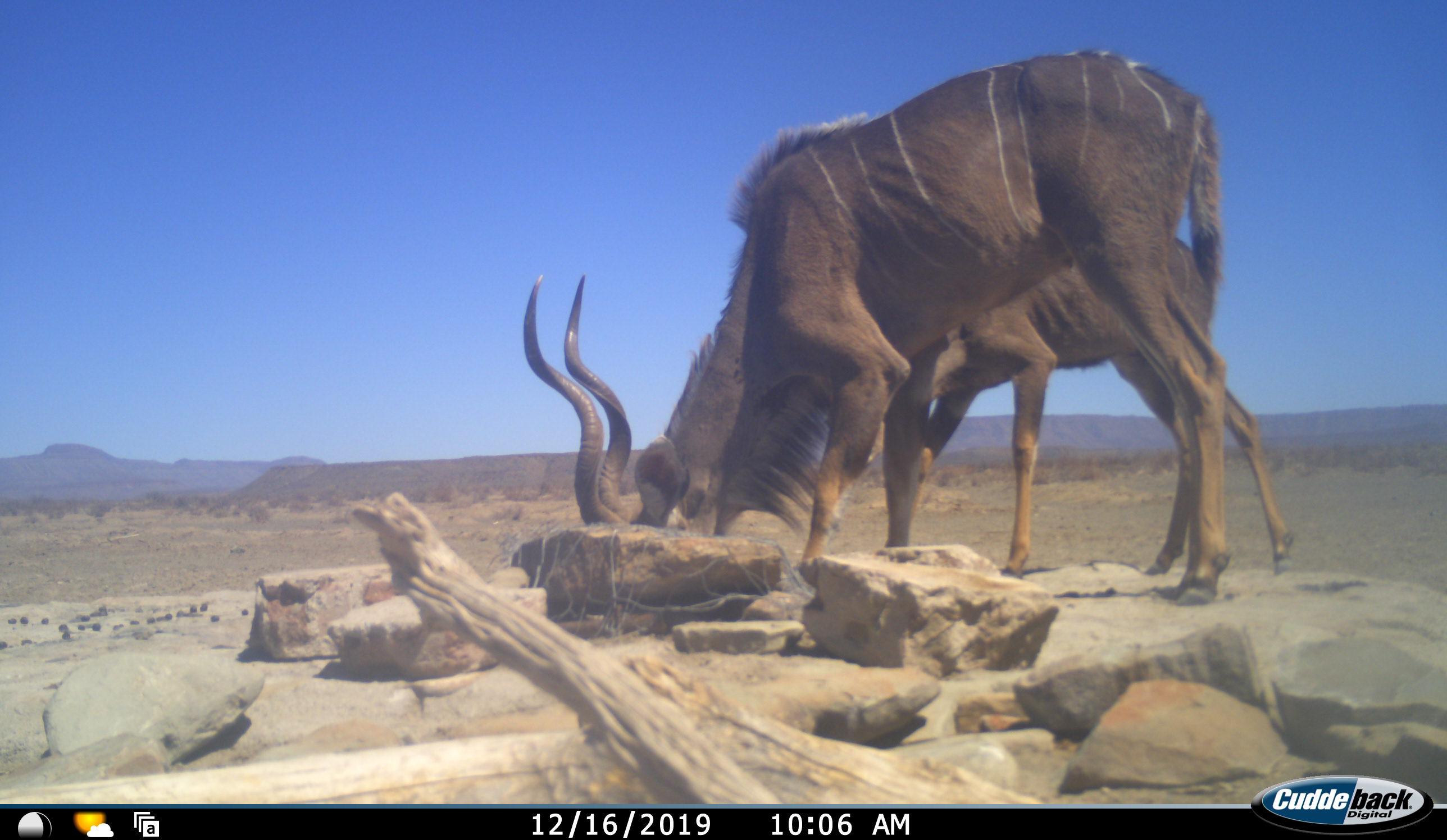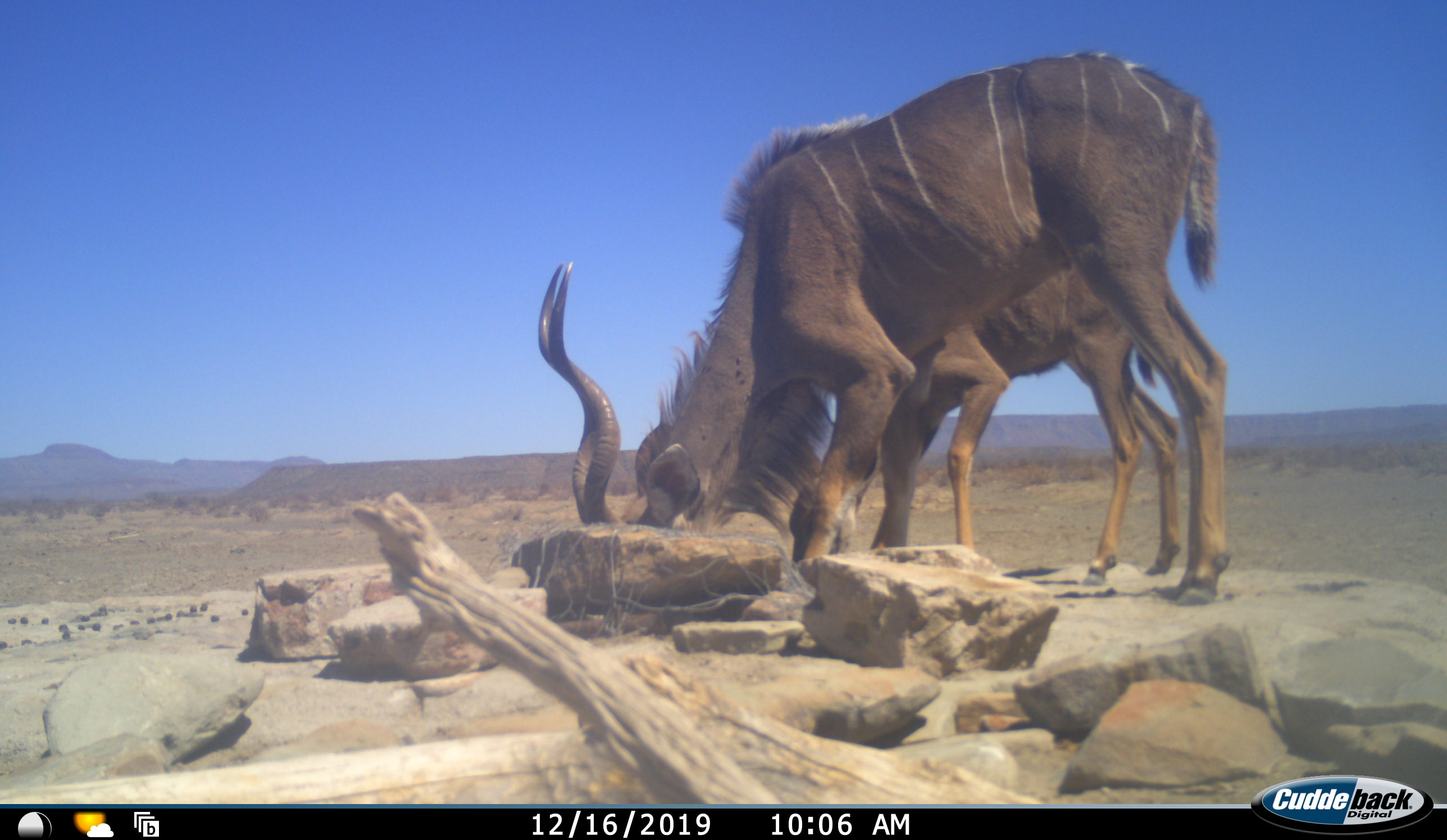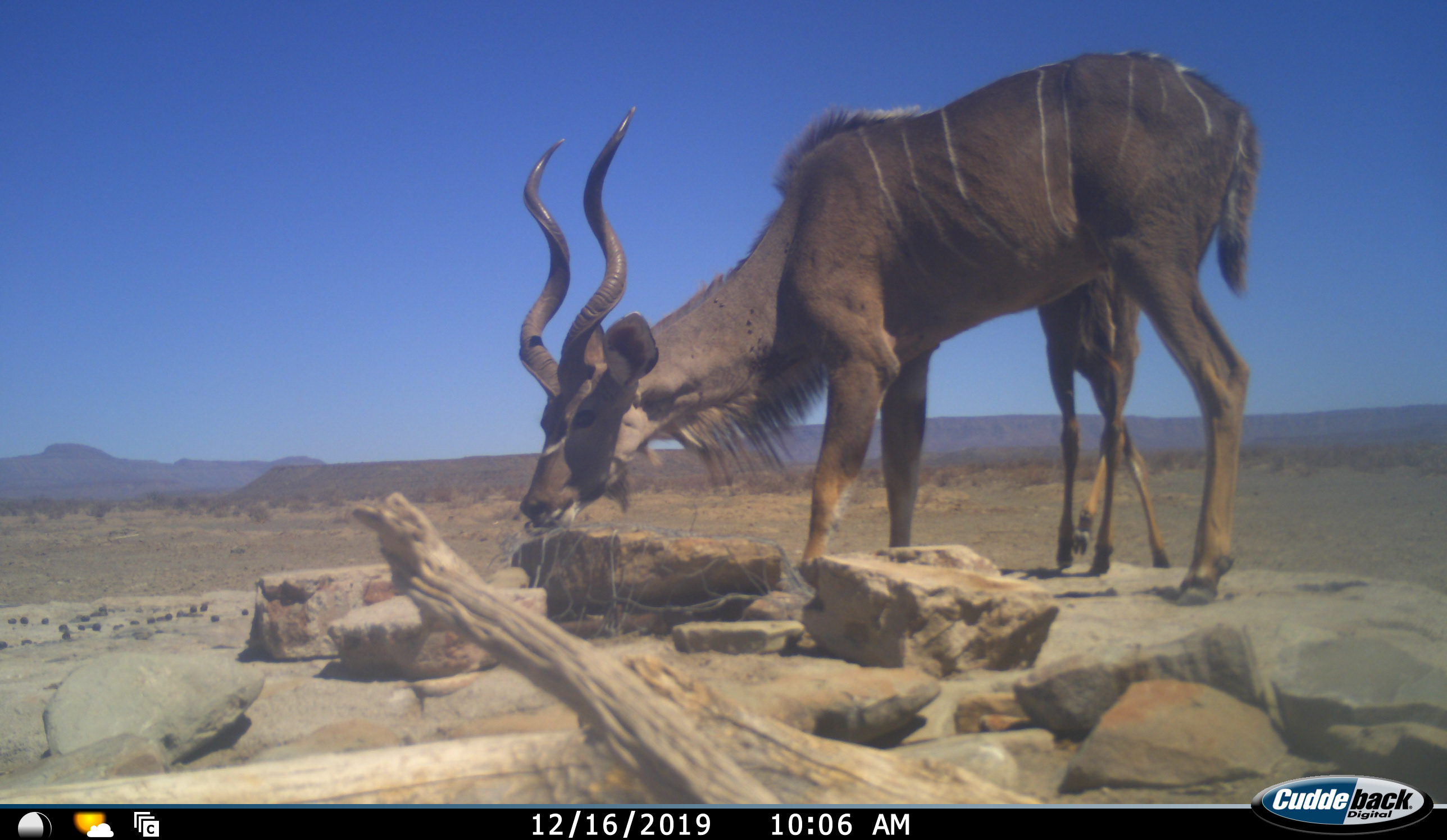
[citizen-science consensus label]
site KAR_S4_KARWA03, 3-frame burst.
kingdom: Animalia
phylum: Chordata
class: Mammalia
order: Artiodactyla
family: Bovidae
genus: Tragelaphus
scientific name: Tragelaphus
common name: kudu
Kudu (Tragelaphus), count 2. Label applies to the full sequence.